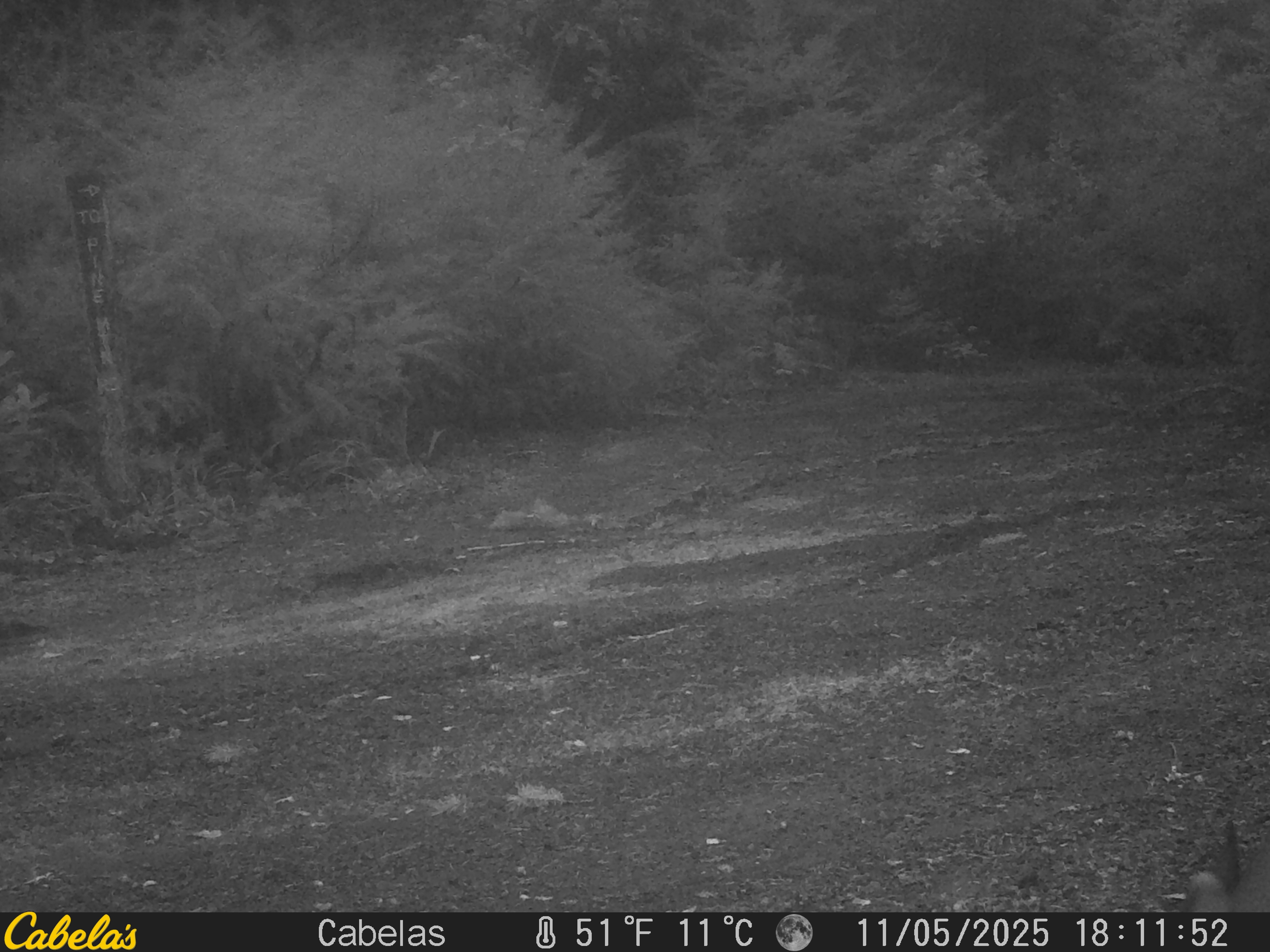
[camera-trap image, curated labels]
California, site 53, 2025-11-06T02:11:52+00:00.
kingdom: Animalia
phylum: Chordata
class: Mammalia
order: Artiodactyla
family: Cervidae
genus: Odocoileus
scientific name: Odocoileus hemionus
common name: mule deer